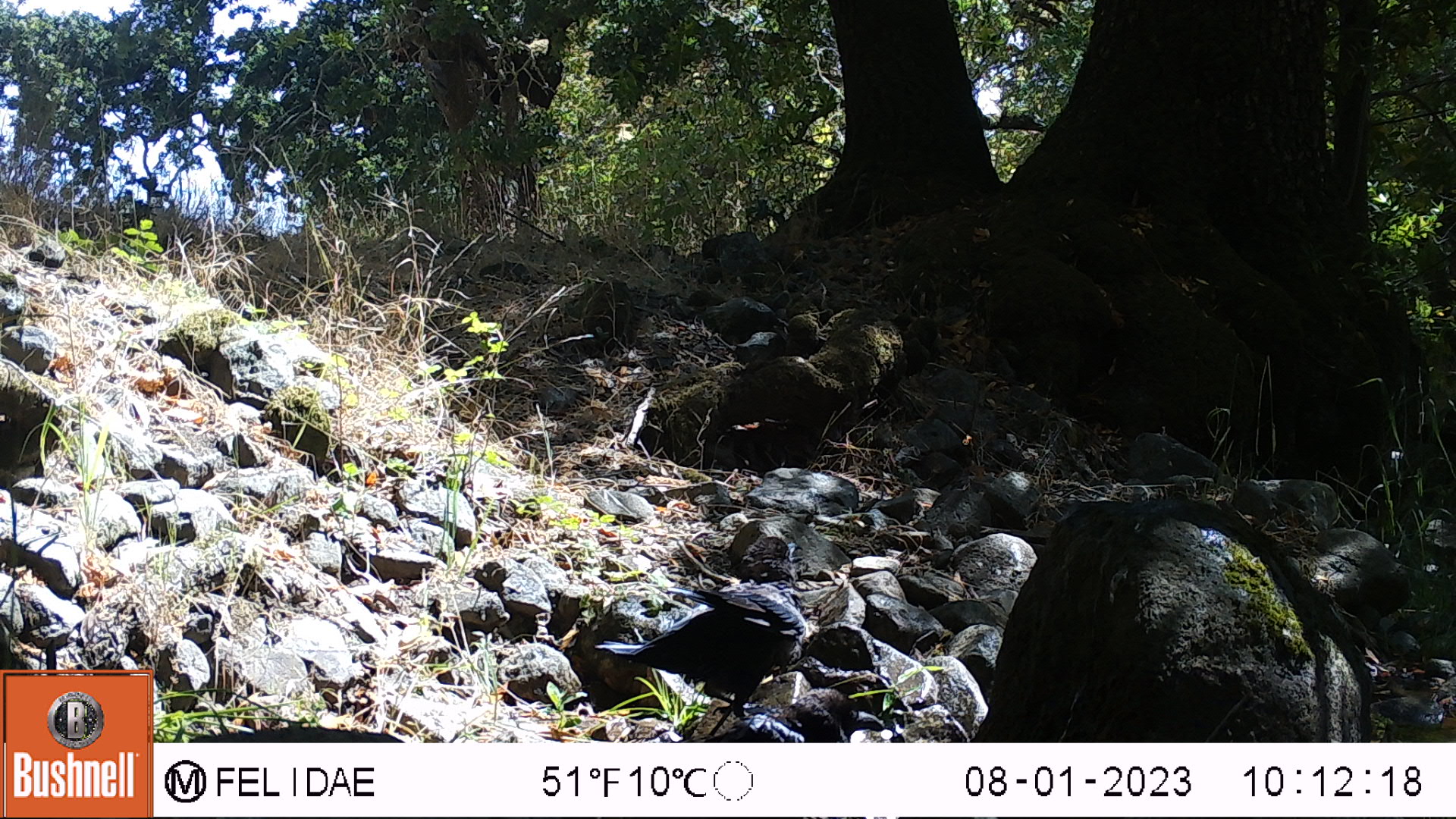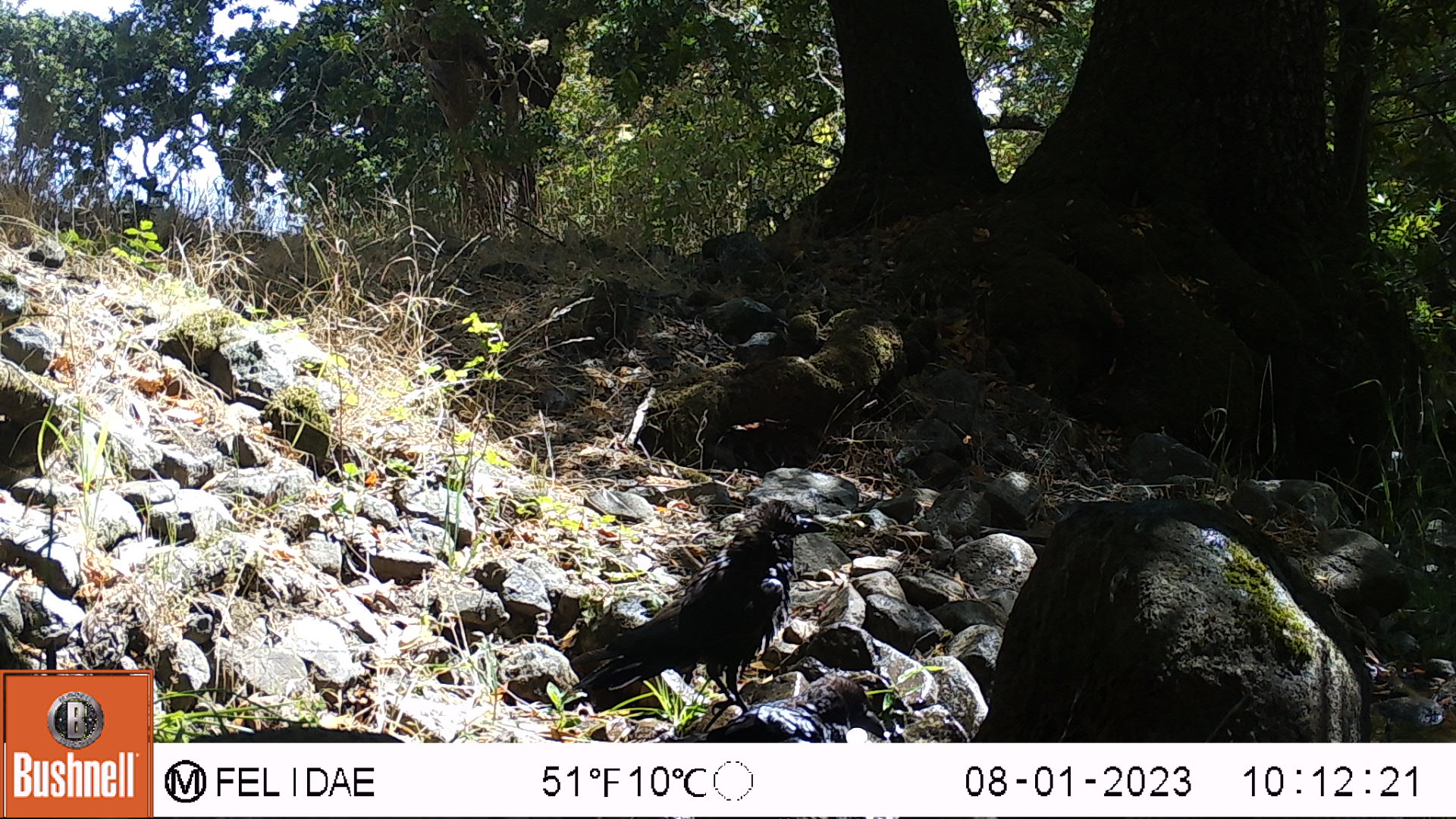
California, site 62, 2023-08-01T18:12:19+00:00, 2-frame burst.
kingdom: Animalia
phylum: Chordata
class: Aves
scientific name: Aves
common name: bird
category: unknown bird